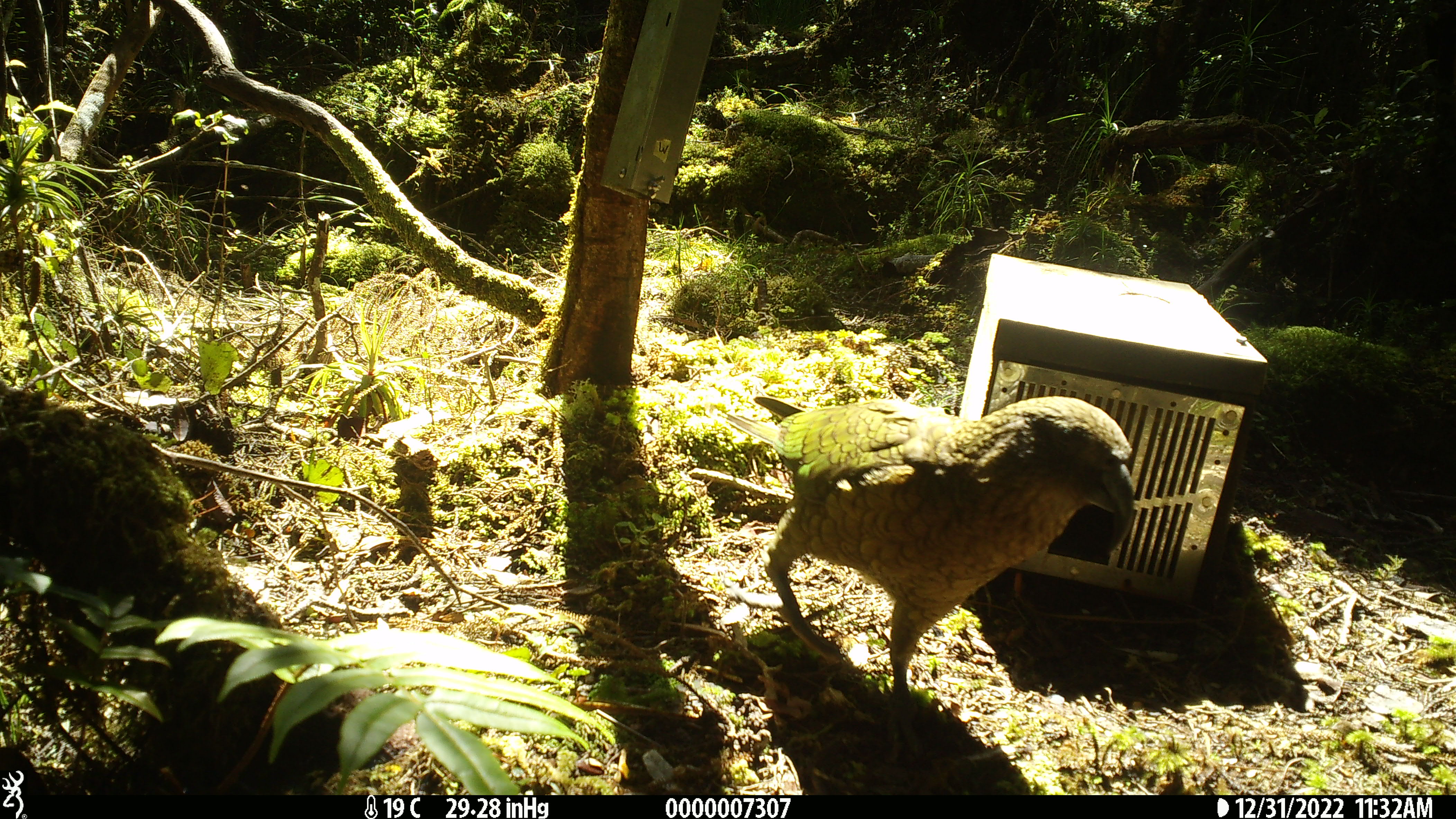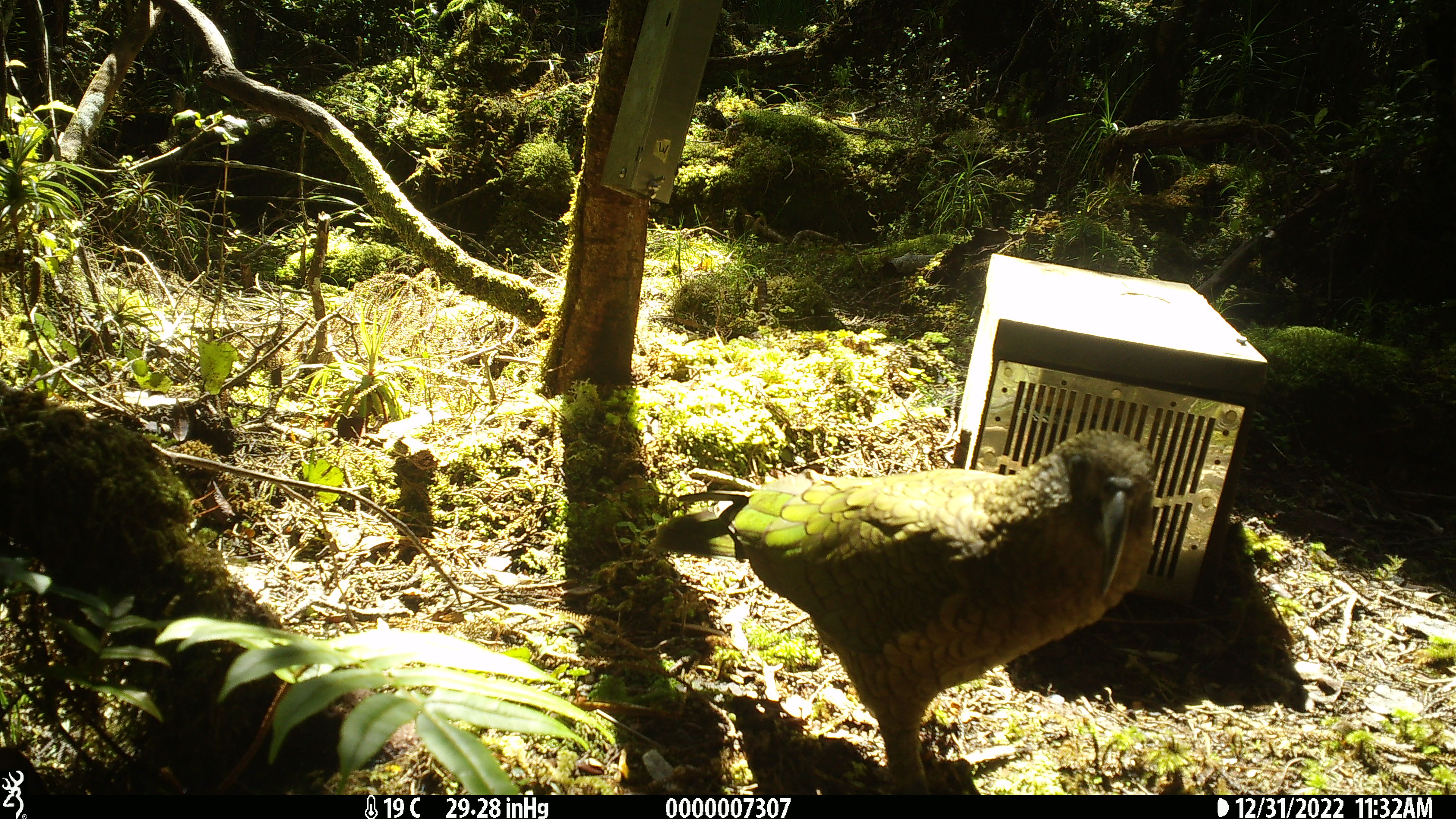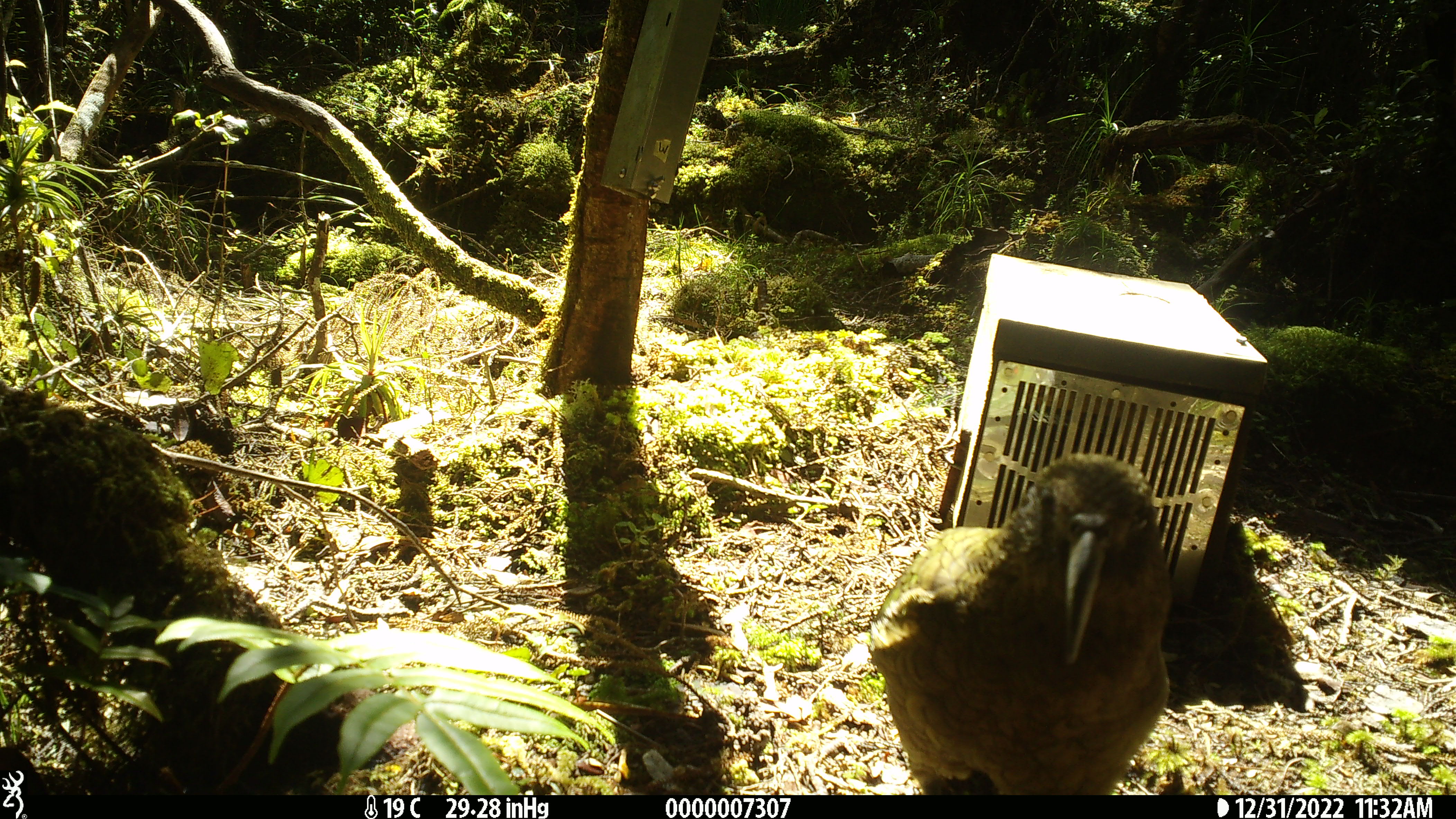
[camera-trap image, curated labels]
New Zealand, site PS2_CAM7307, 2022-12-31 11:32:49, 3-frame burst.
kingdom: Animalia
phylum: Chordata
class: Aves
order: Psittaciformes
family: Strigopidae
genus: Nestor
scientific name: Nestor notabilis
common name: kea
Kea (Nestor notabilis).